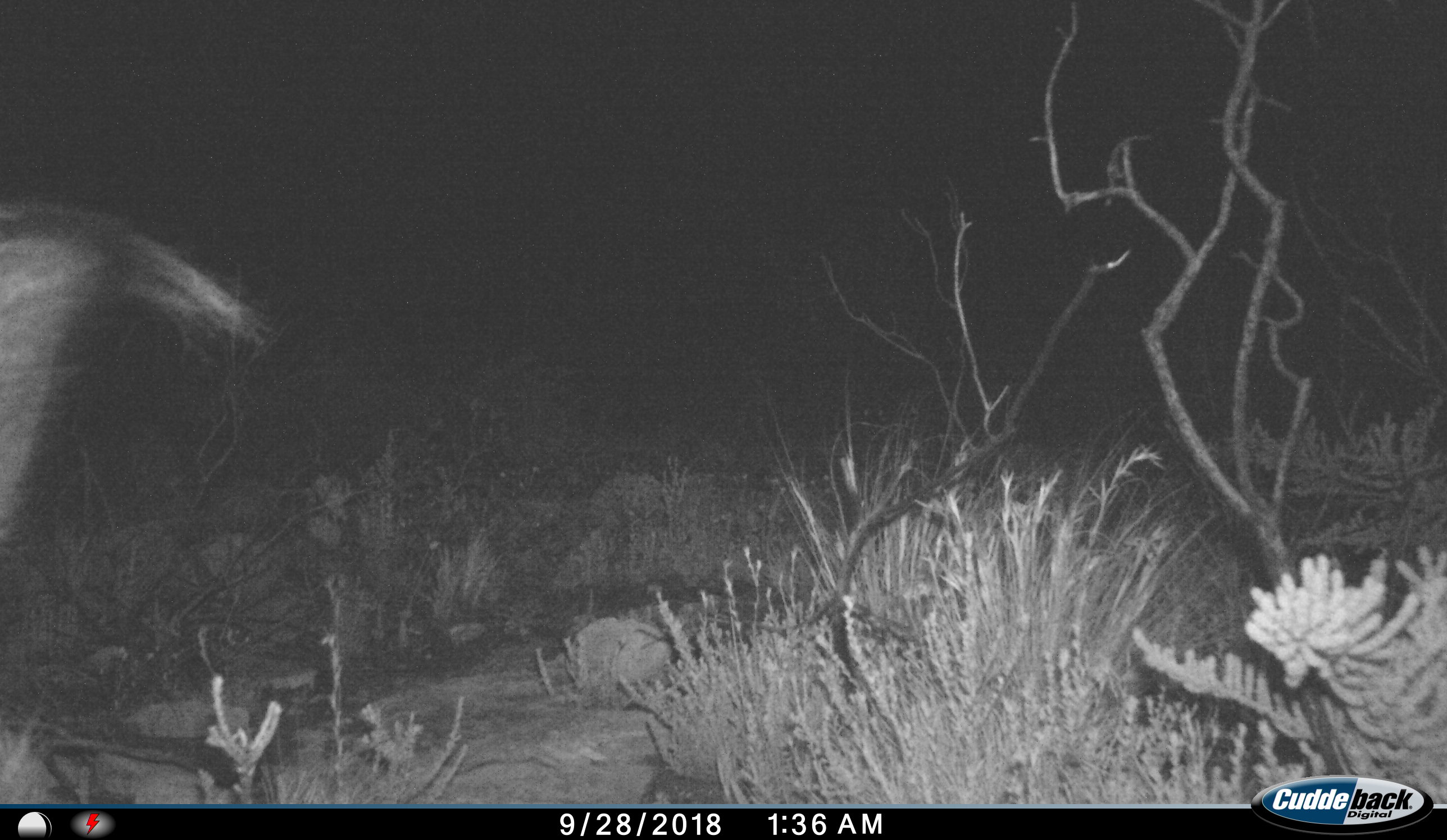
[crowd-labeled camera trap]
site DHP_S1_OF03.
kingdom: Animalia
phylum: Chordata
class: Mammalia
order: Rodentia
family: Hystricidae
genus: Hystrix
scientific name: Hystrix cristata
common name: crested porcupine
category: porcupine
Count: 1.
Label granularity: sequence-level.